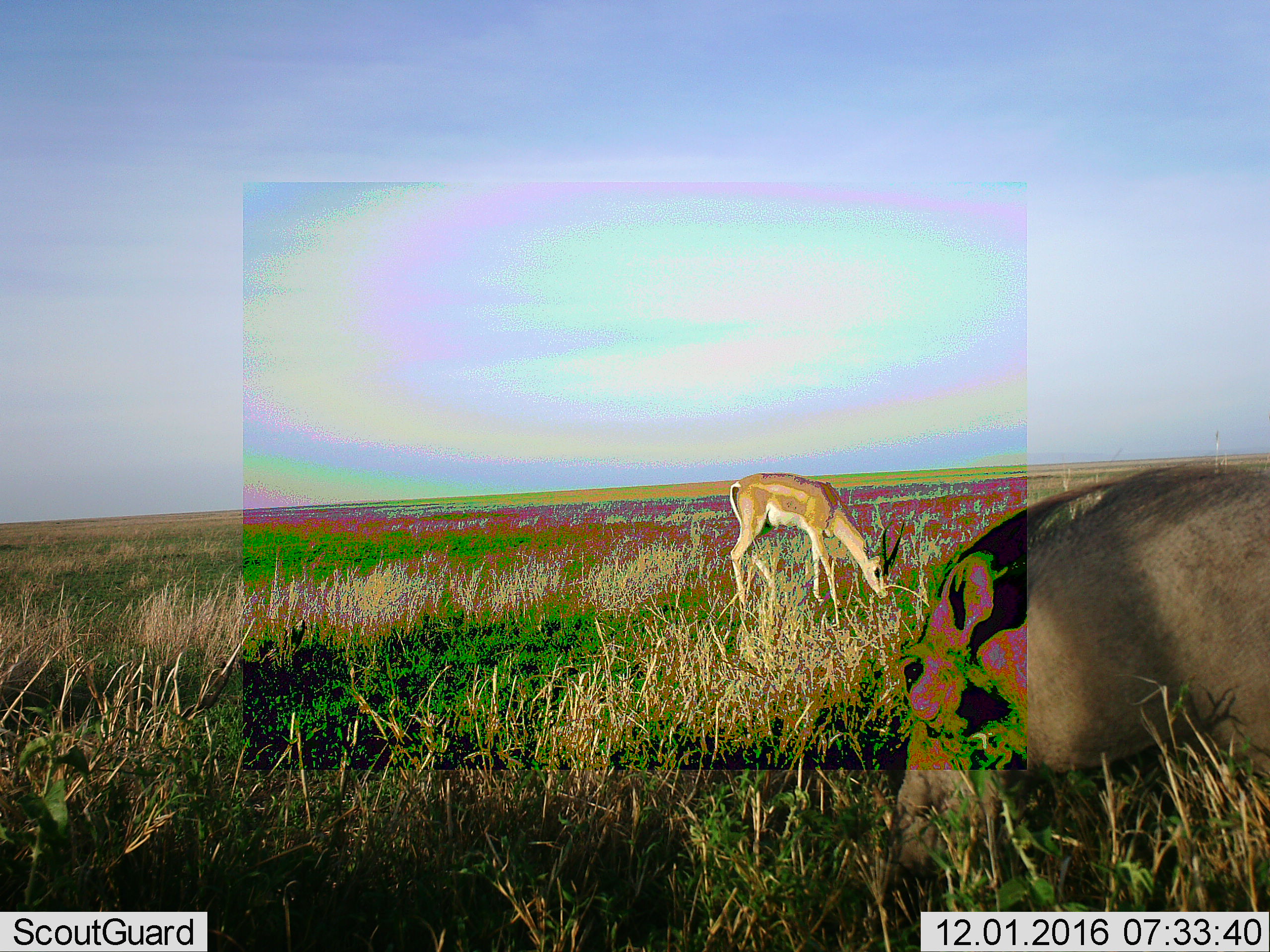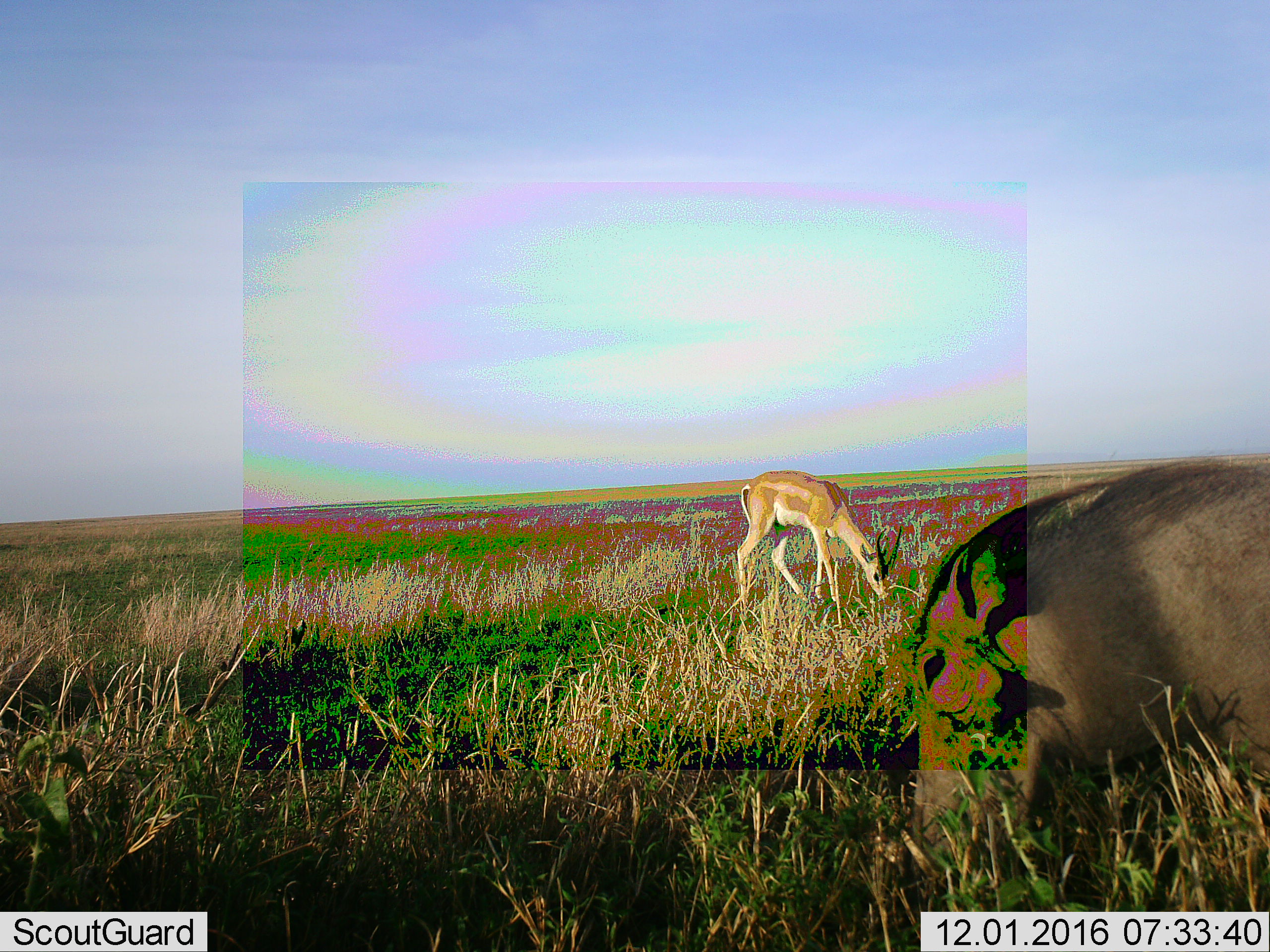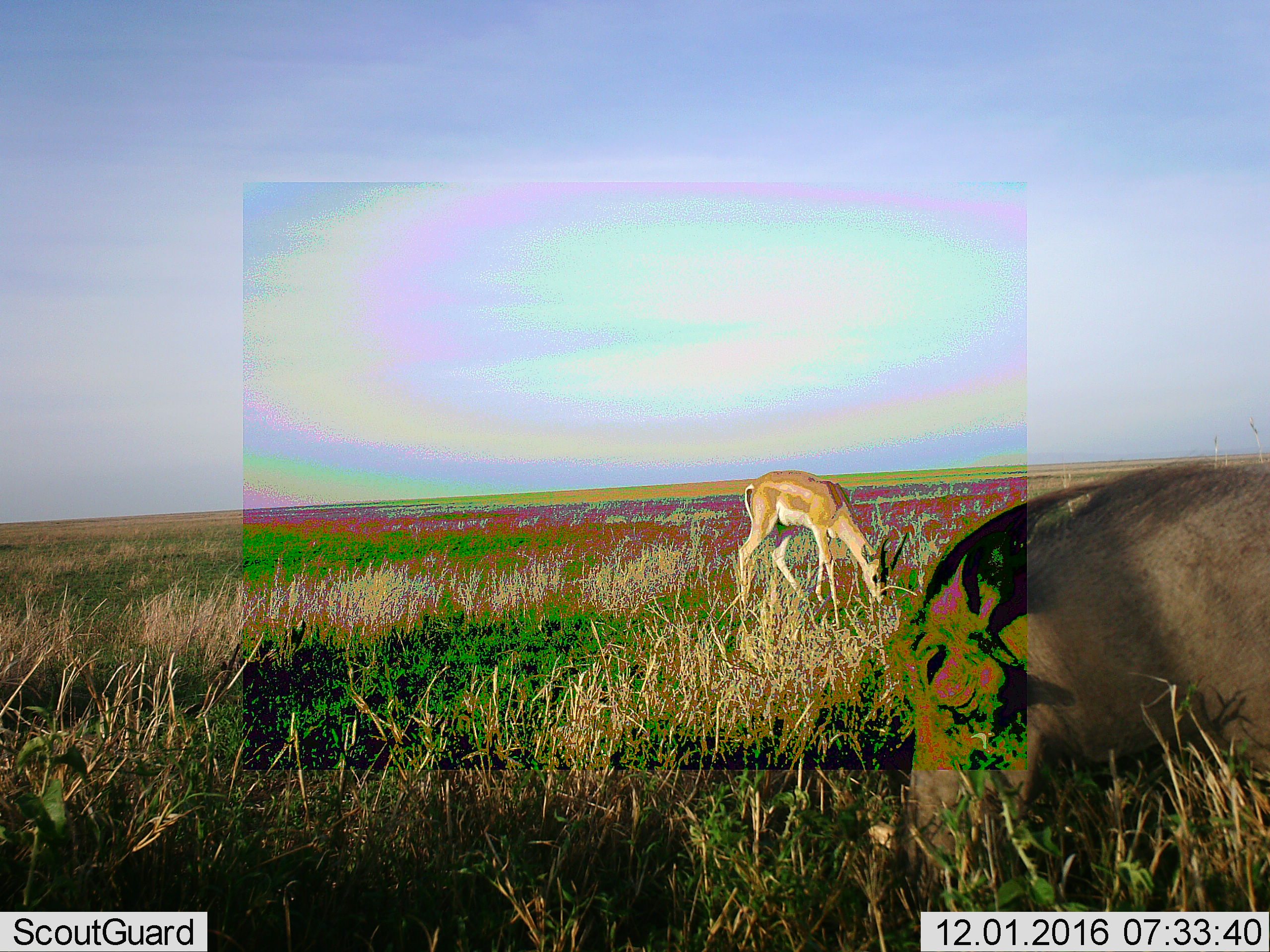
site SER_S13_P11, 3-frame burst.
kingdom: Animalia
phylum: Chordata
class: Mammalia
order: Artiodactyla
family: Bovidae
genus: Nanger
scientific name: Nanger granti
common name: grant's gazelle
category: gazellegrants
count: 1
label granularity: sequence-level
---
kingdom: Animalia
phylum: Chordata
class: Mammalia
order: Artiodactyla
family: Suidae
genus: Phacochoerus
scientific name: Phacochoerus africanus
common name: warthog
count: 1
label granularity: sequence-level